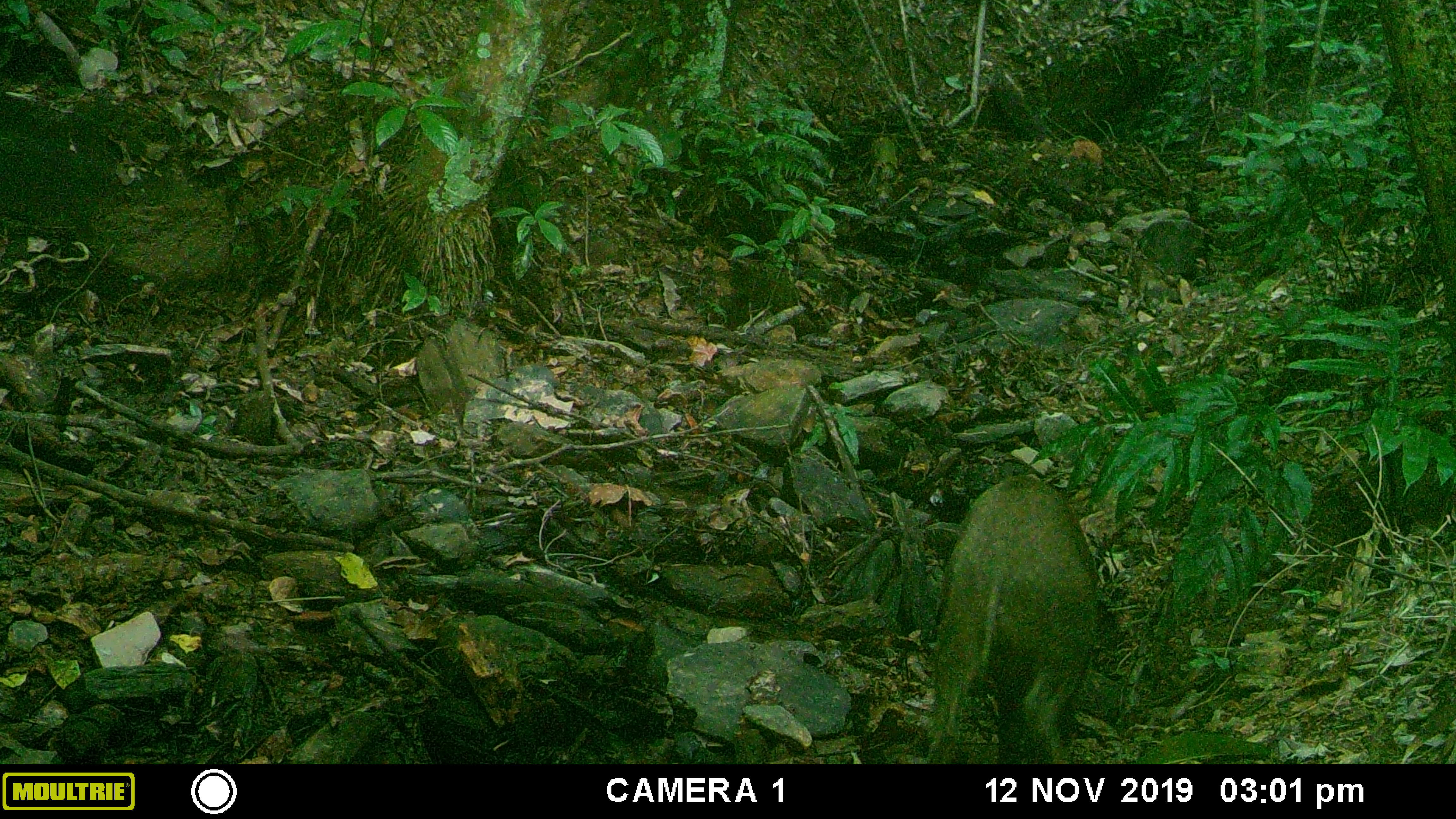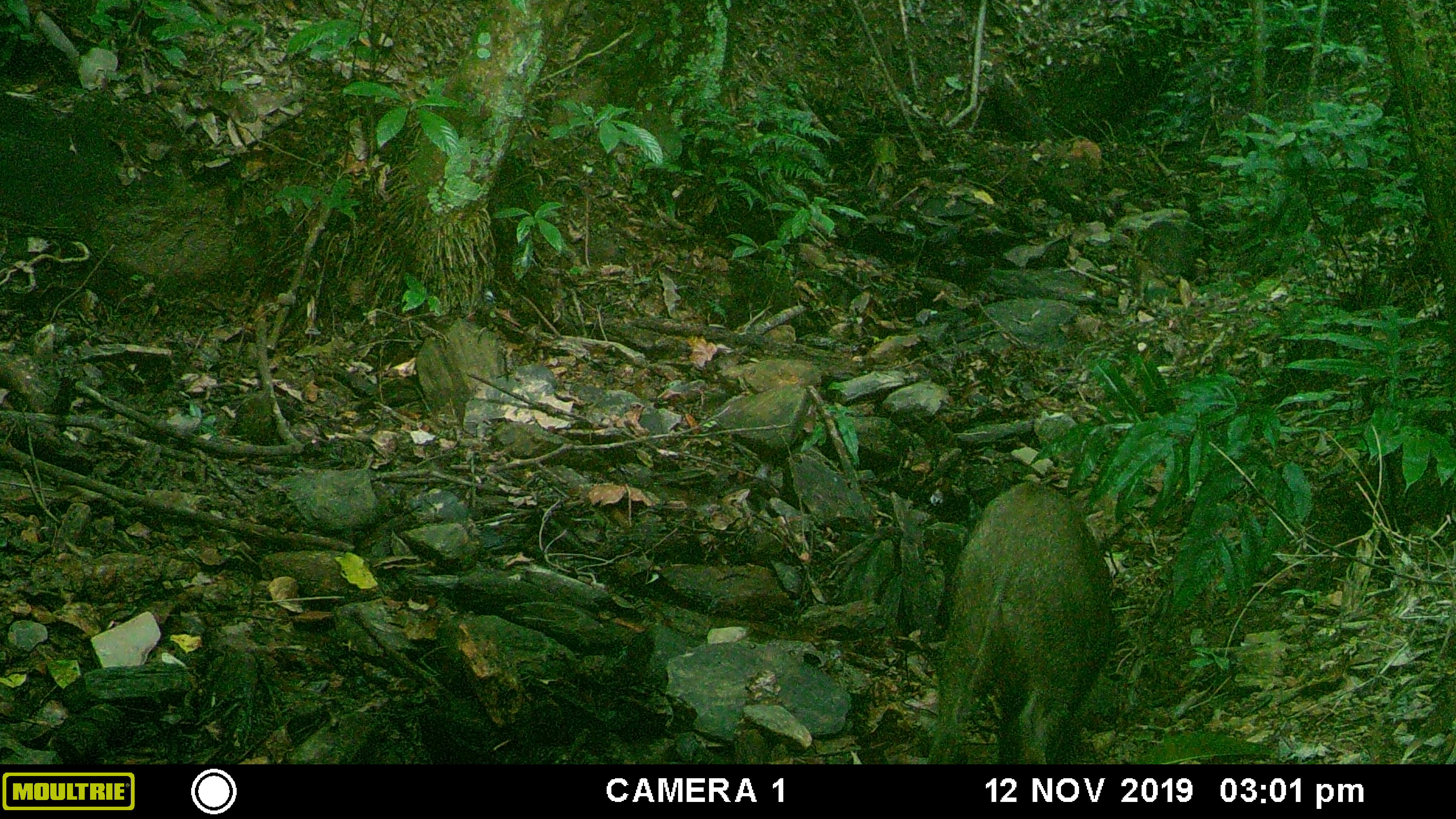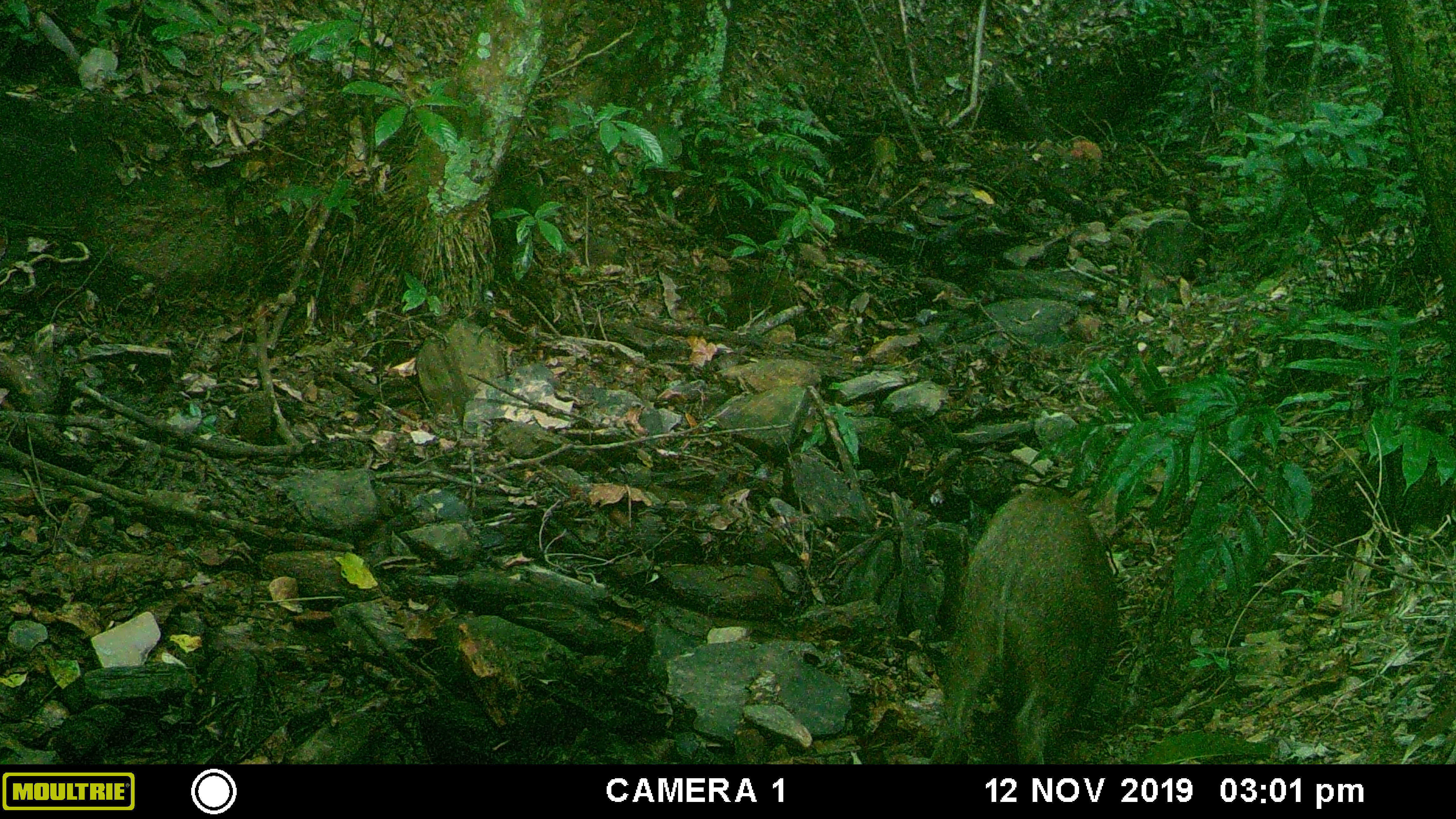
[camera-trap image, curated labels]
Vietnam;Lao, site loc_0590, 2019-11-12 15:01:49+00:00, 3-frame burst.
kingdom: Animalia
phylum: Chordata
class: Mammalia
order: Artiodactyla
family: Suidae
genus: Sus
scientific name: Sus scrofa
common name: eurasian wild pig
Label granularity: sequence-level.